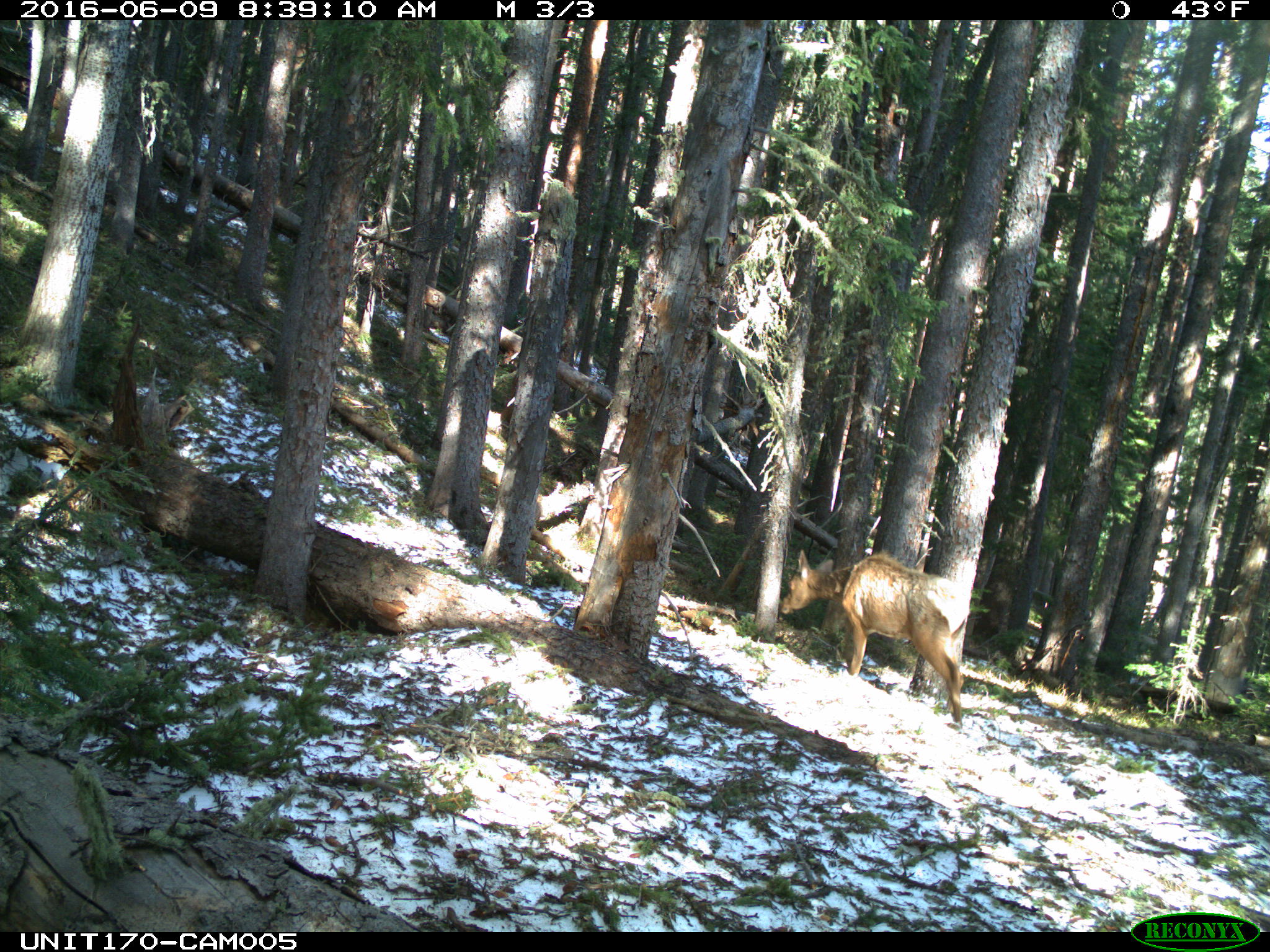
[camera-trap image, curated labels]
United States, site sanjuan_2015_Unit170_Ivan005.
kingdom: Animalia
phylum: Chordata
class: Mammalia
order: Artiodactyla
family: Cervidae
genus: Cervus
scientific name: Cervus elaphus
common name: red deer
Cervus elaphus (red deer).